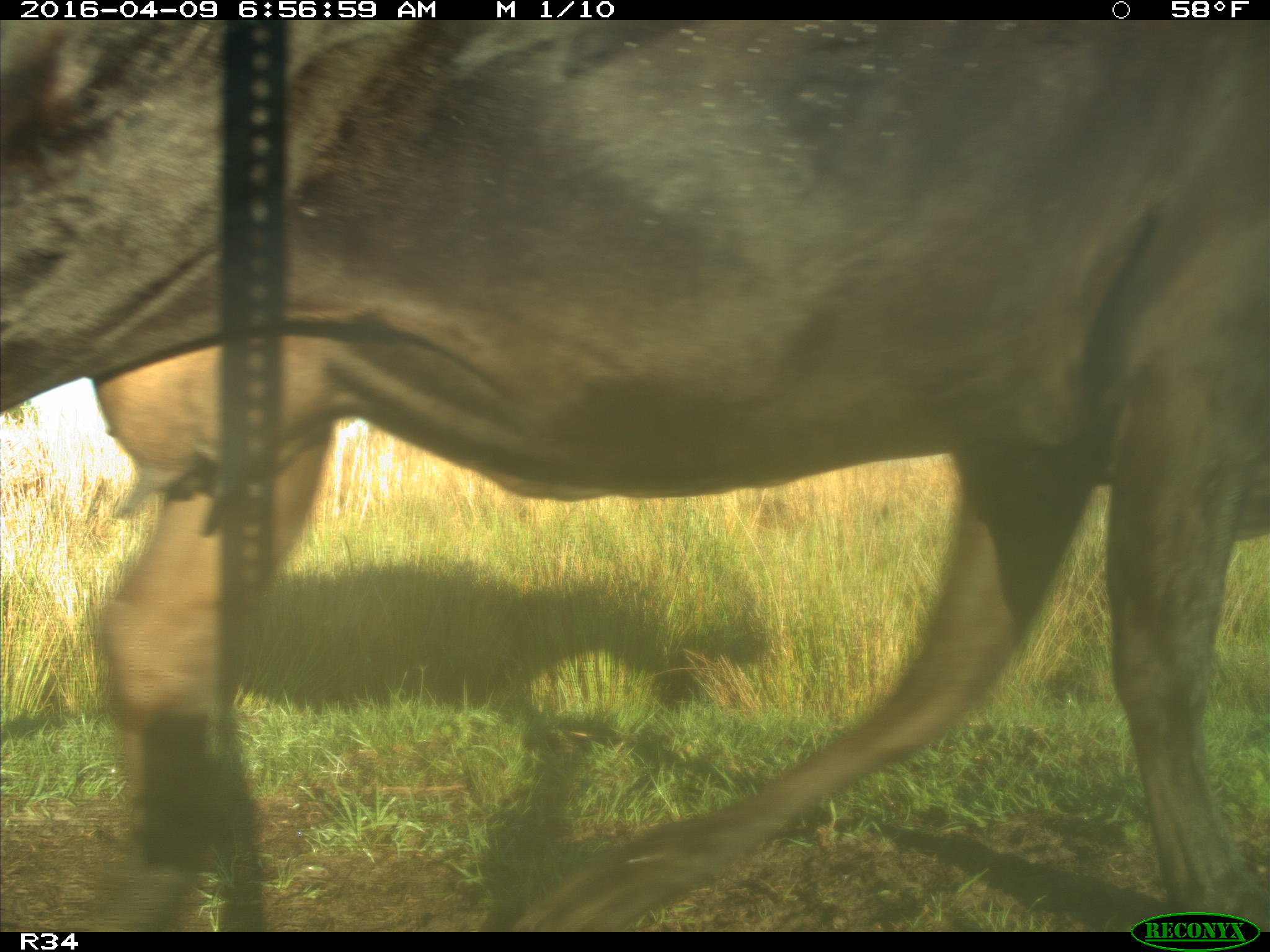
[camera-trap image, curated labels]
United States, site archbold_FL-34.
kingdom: Animalia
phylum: Chordata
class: Mammalia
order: Artiodactyla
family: Bovidae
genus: Bos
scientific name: Bos taurus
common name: domestic cow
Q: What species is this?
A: Bos taurus (domestic cow).